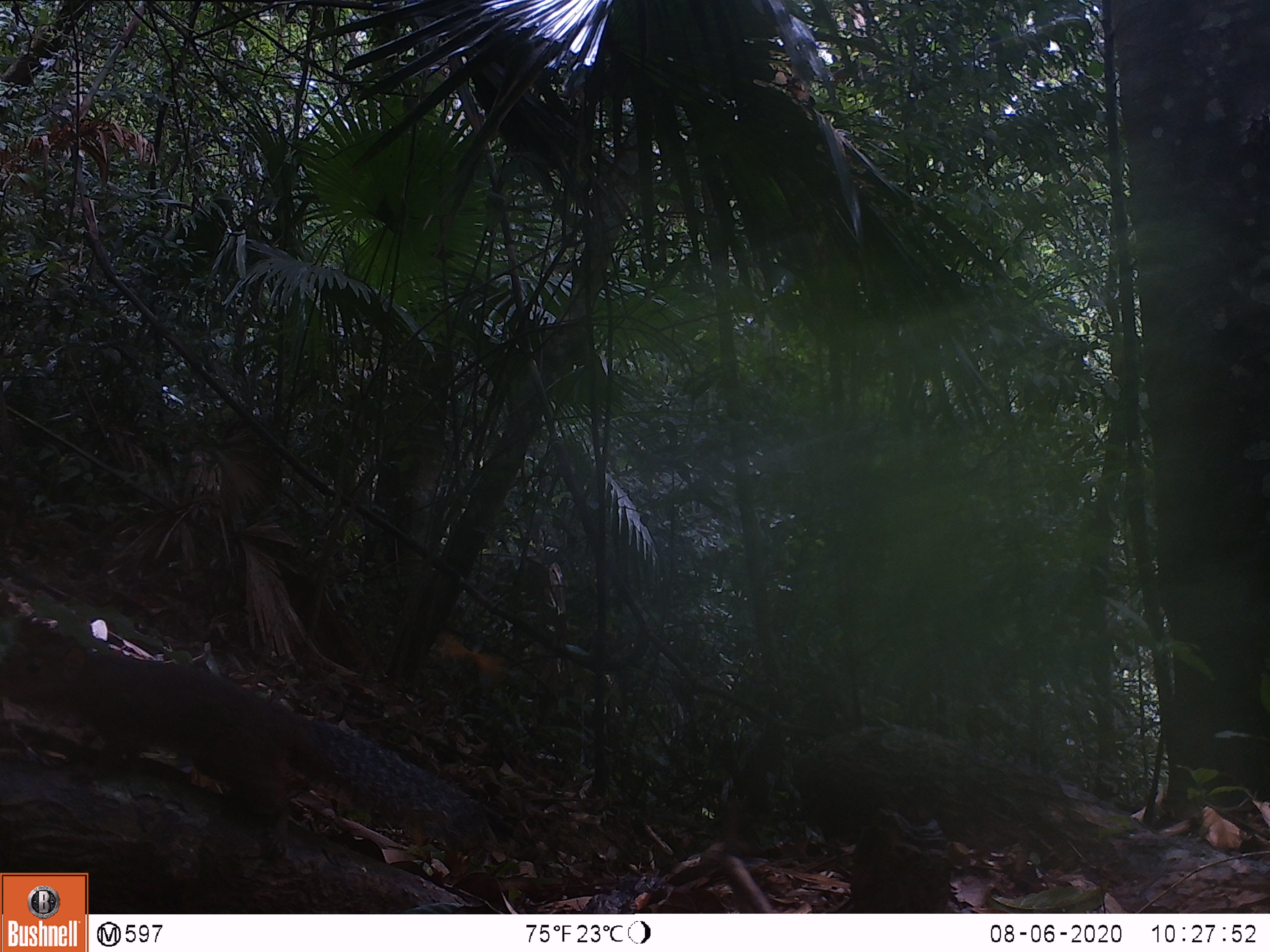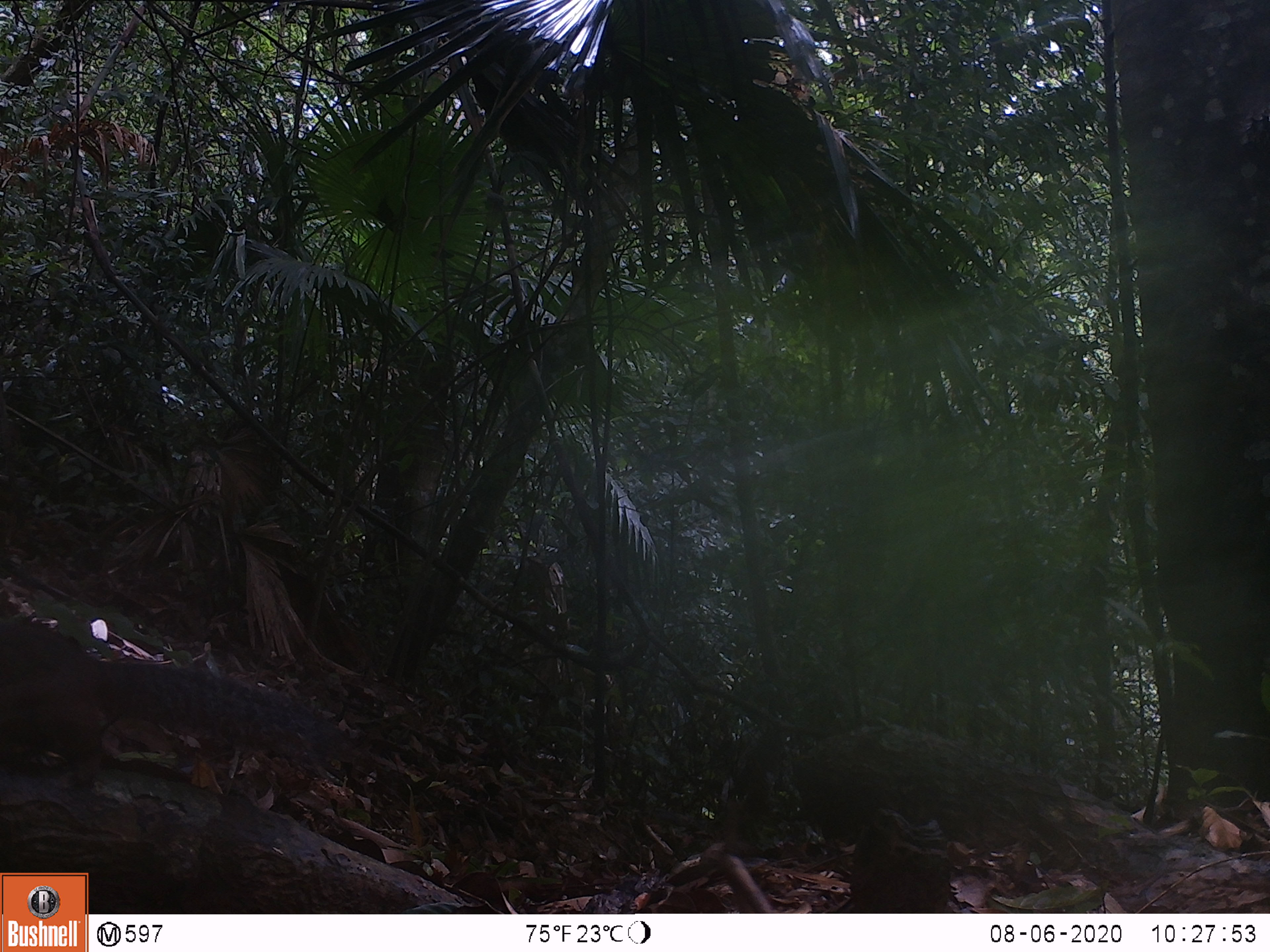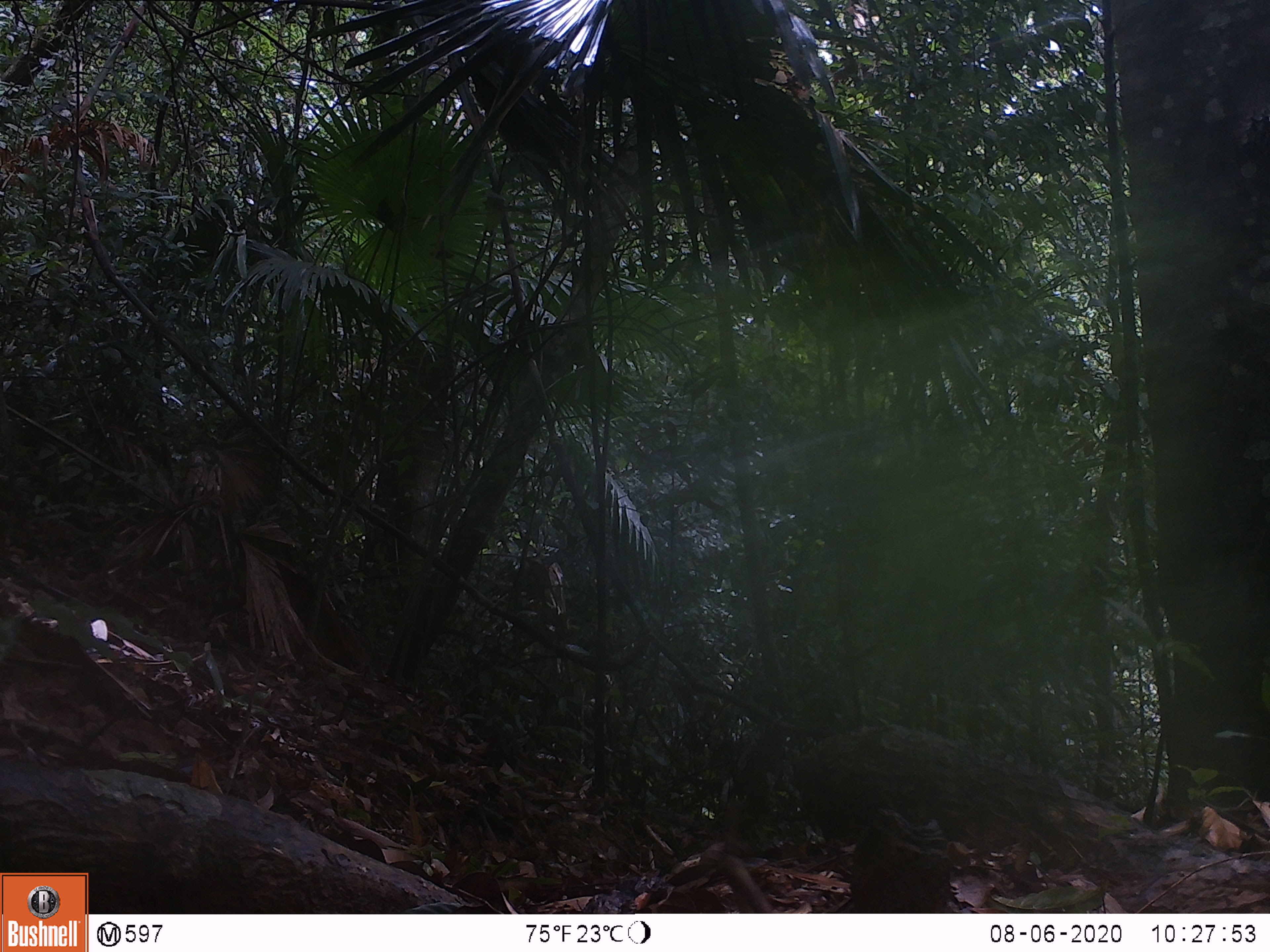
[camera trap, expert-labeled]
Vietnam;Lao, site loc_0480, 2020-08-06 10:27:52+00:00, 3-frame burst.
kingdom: Animalia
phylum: Chordata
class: Mammalia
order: Rodentia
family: Sciuridae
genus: Dremomys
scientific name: Dremomys rufigenis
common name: red-cheeked squirrel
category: red cheeked squirrel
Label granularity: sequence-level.